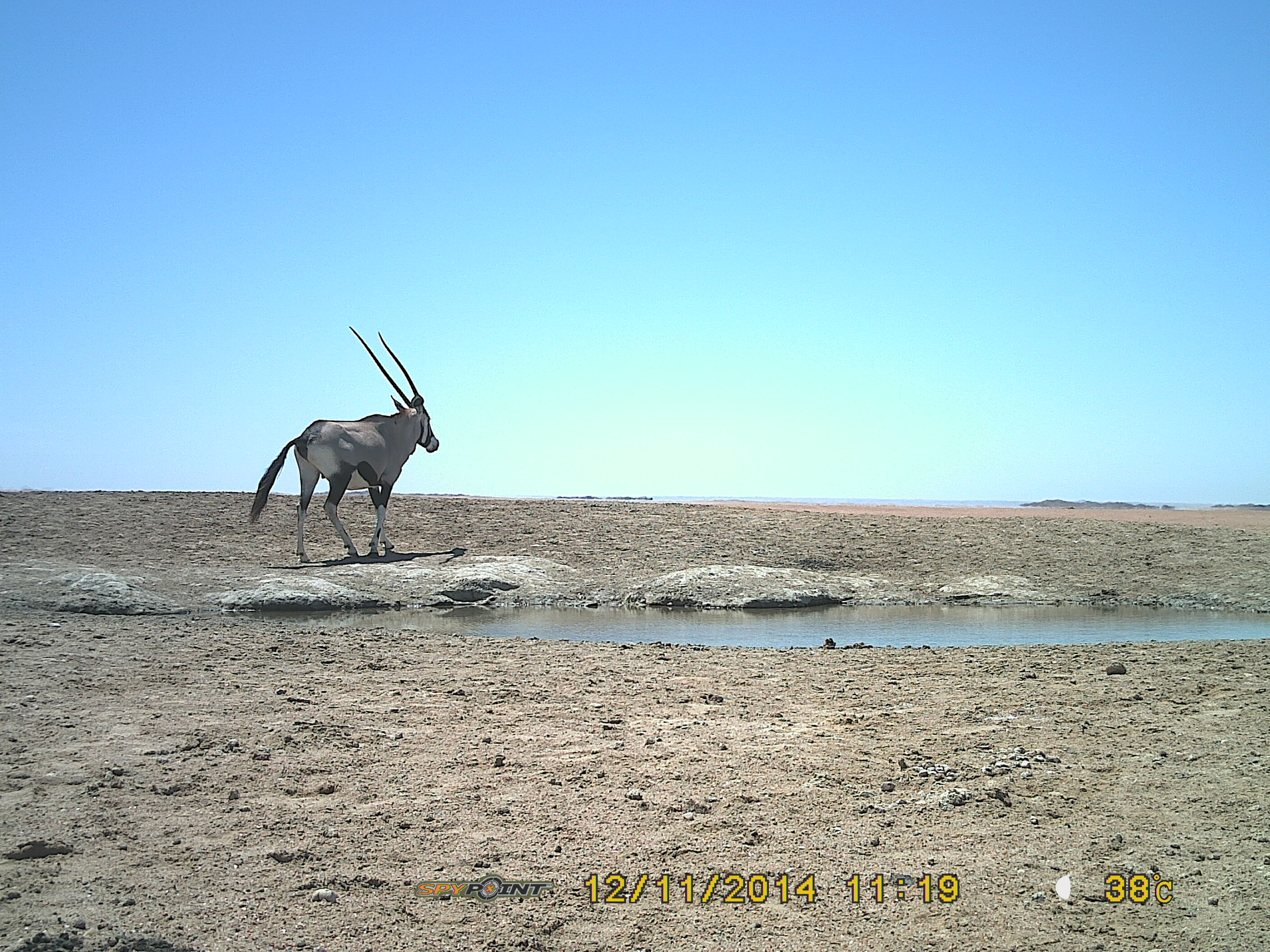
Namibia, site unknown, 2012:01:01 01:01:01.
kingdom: Animalia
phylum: Chordata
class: Mammalia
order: Artiodactyla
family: Bovidae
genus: Oryx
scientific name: Oryx gazella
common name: gemsbok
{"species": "Oryx gazella (gemsbok)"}